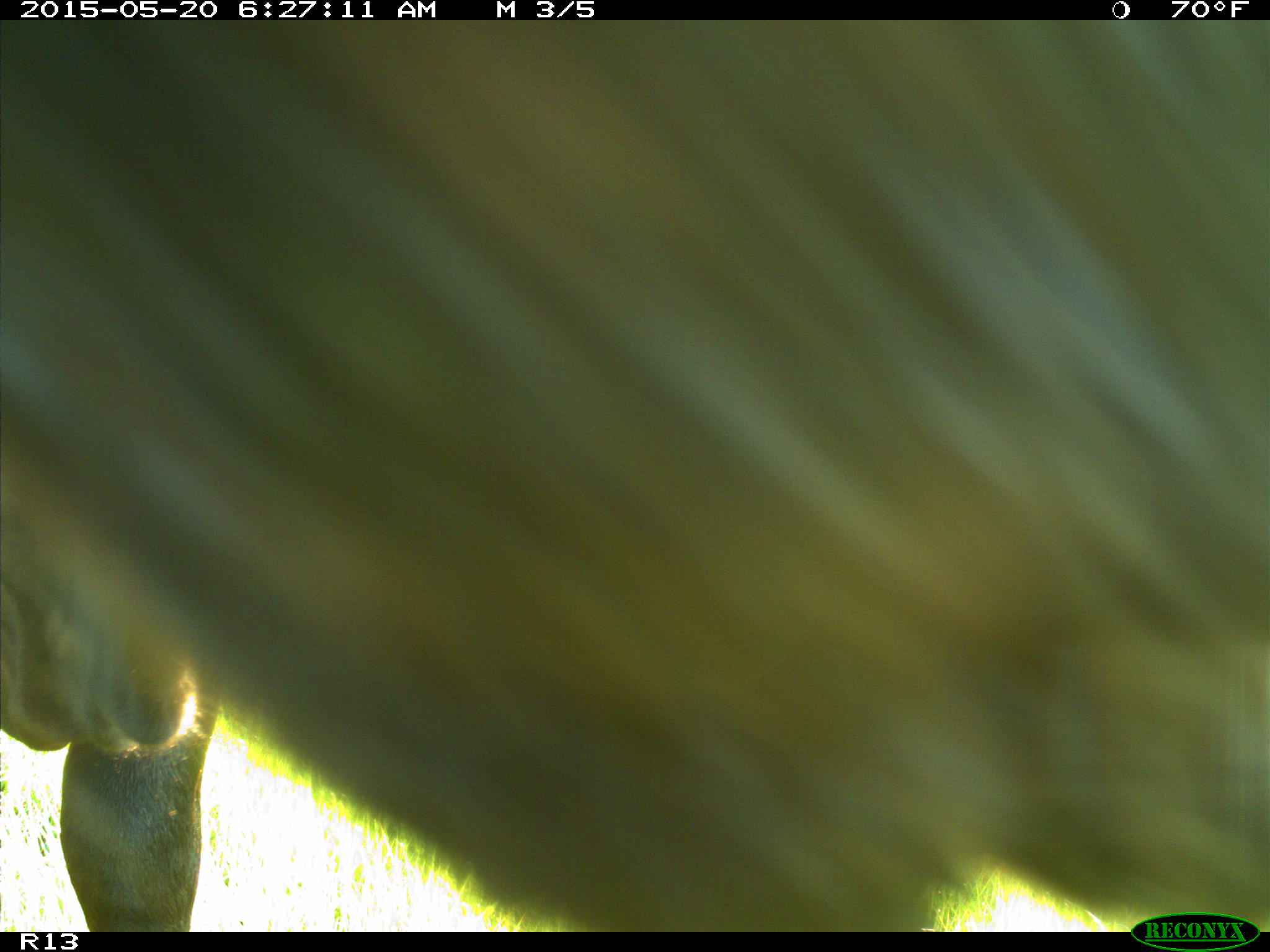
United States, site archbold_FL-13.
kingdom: Animalia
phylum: Chordata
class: Mammalia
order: Artiodactyla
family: Bovidae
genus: Bos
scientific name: Bos taurus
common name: domestic cow